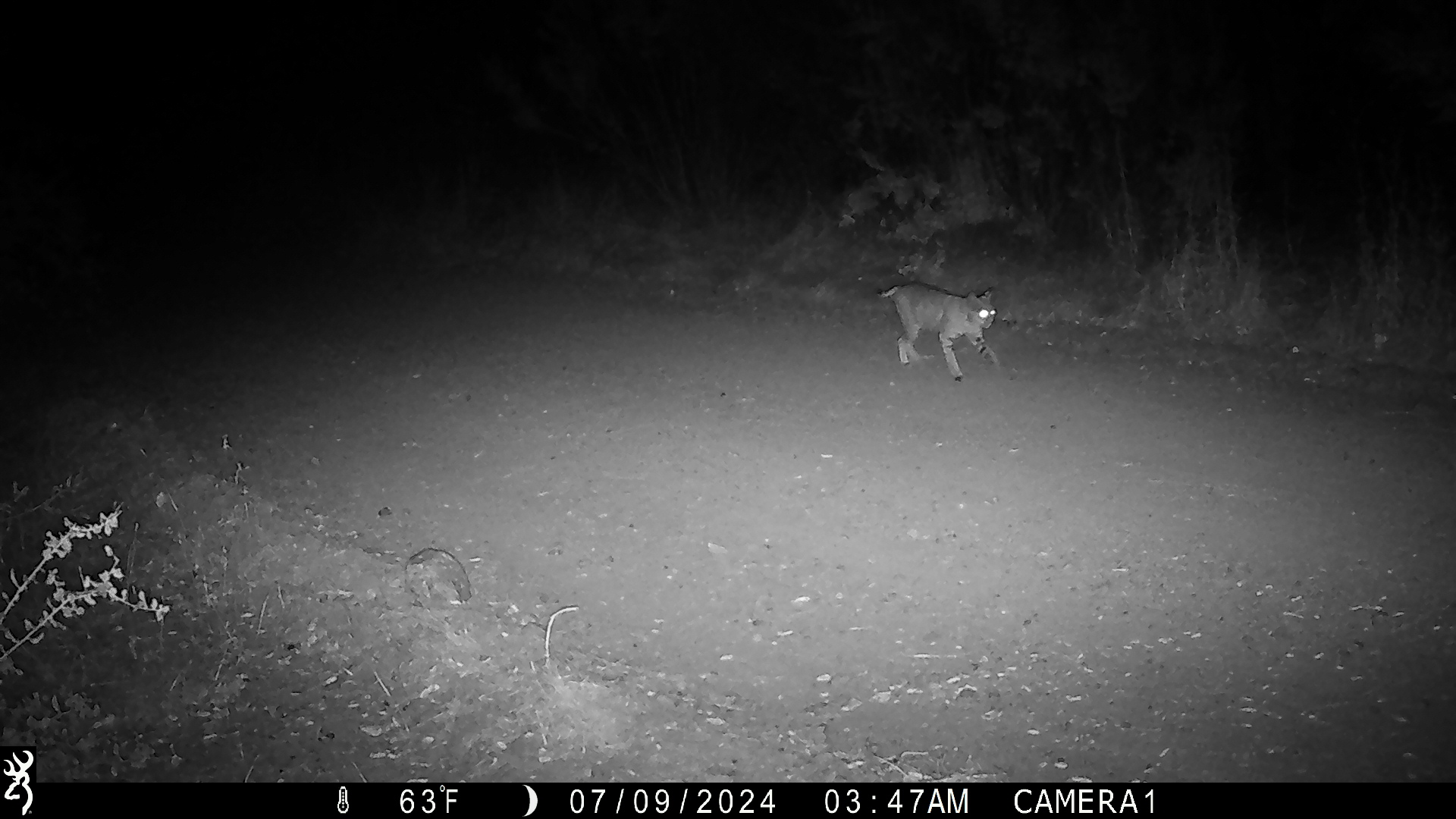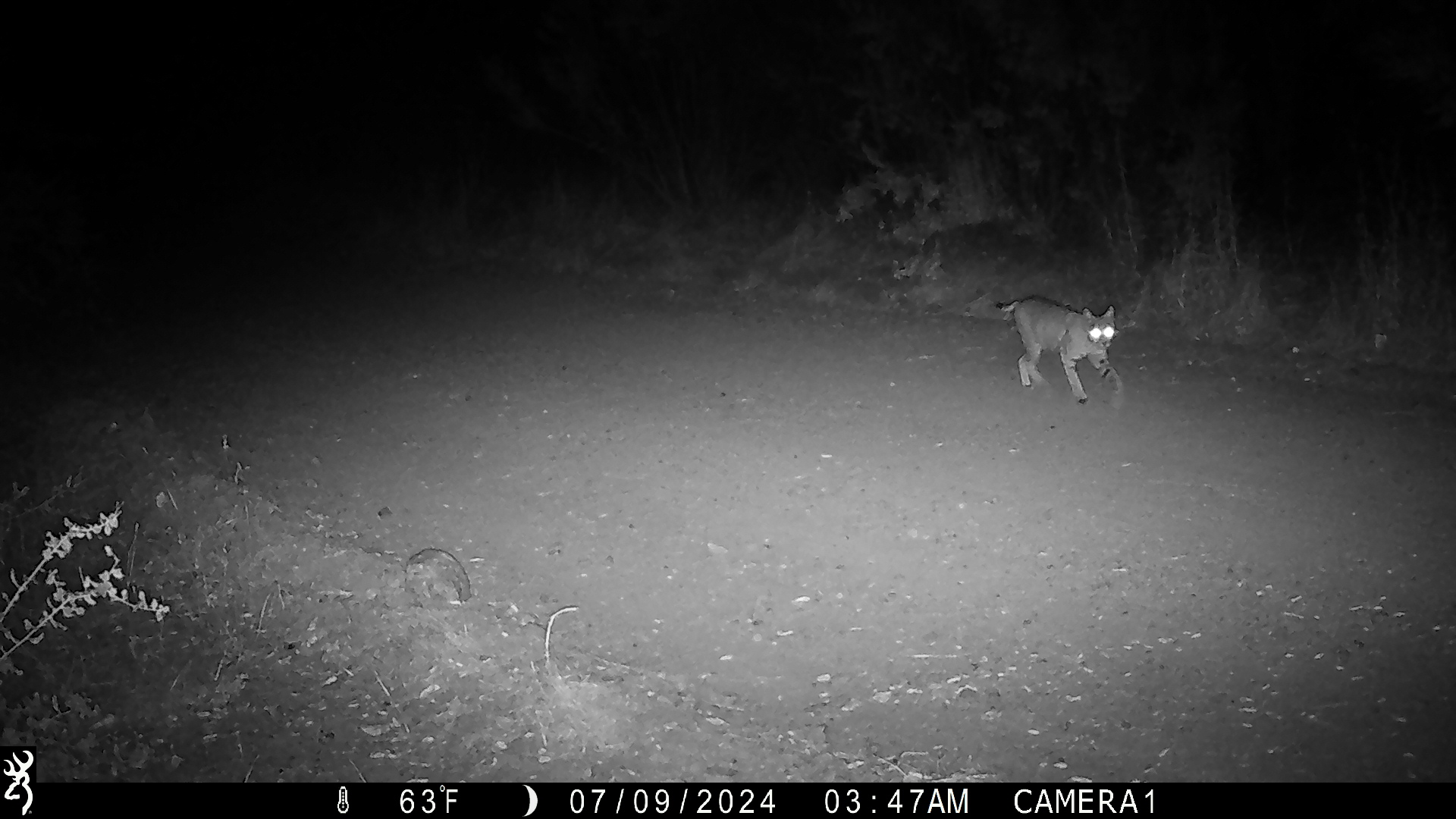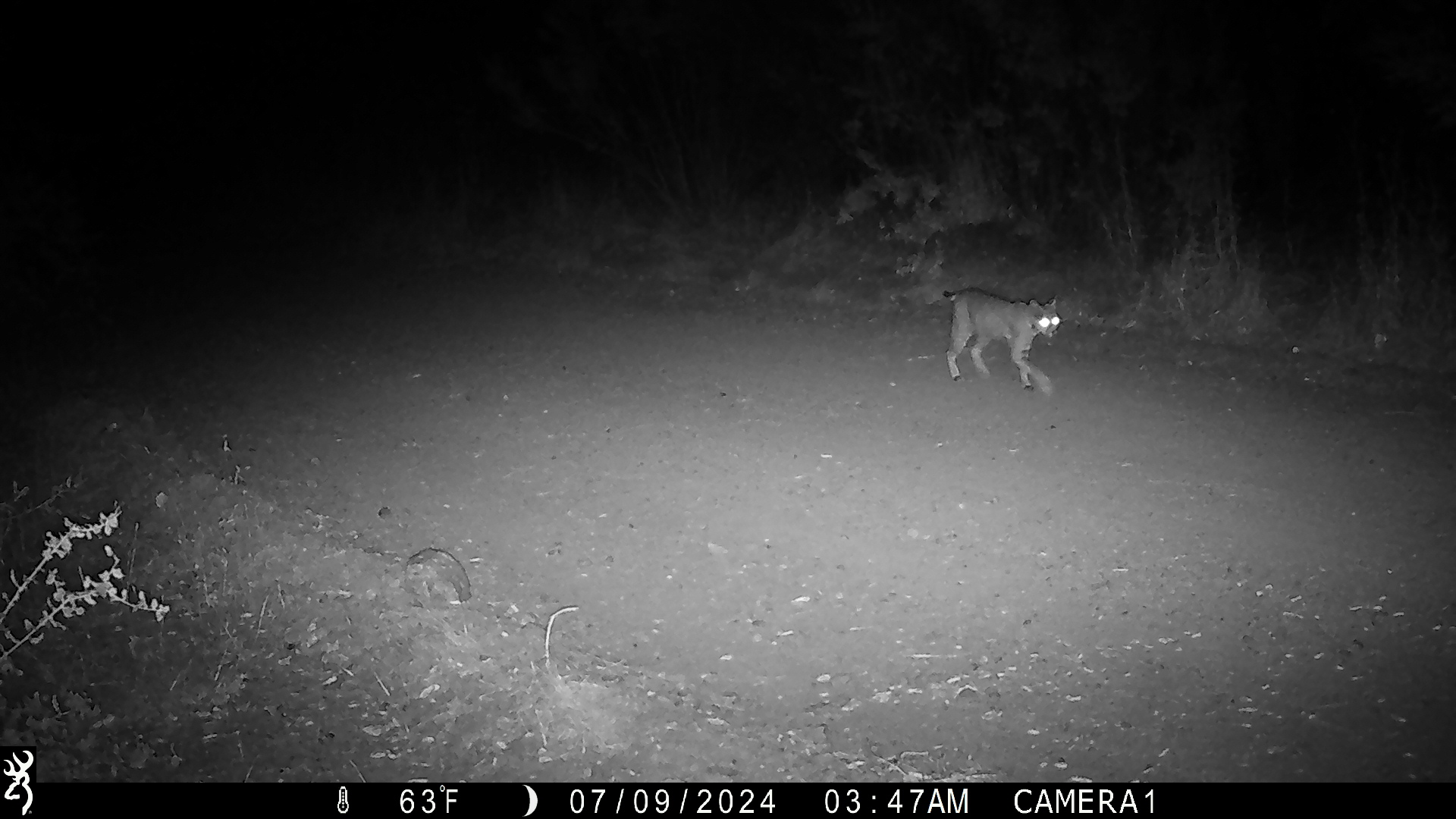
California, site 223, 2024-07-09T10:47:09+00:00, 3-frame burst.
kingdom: Animalia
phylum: Chordata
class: Mammalia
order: Carnivora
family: Felidae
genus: Lynx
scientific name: Lynx rufus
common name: bobcat